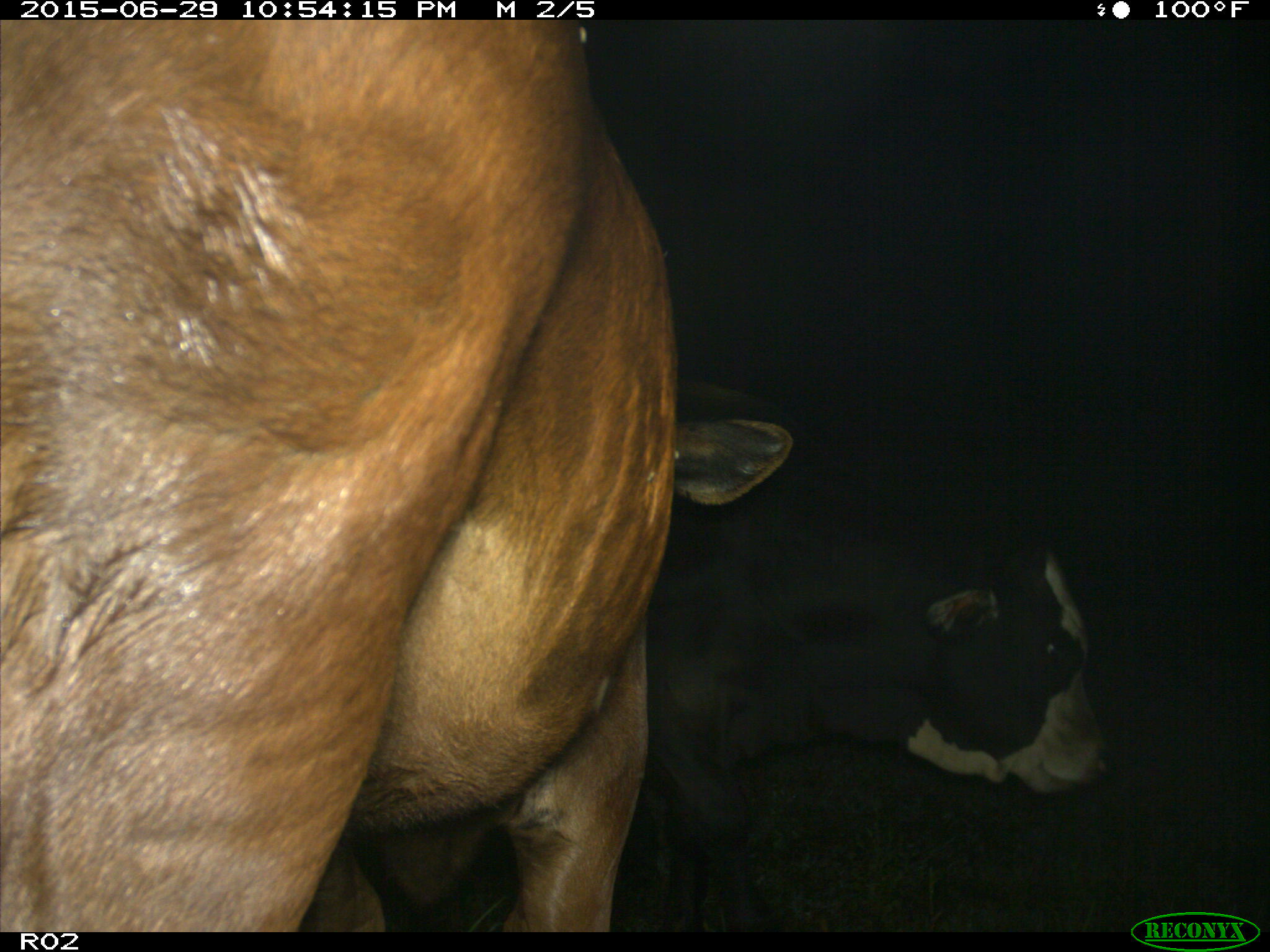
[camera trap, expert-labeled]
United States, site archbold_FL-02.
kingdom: Animalia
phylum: Chordata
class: Mammalia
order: Artiodactyla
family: Bovidae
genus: Bos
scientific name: Bos taurus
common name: domestic cow